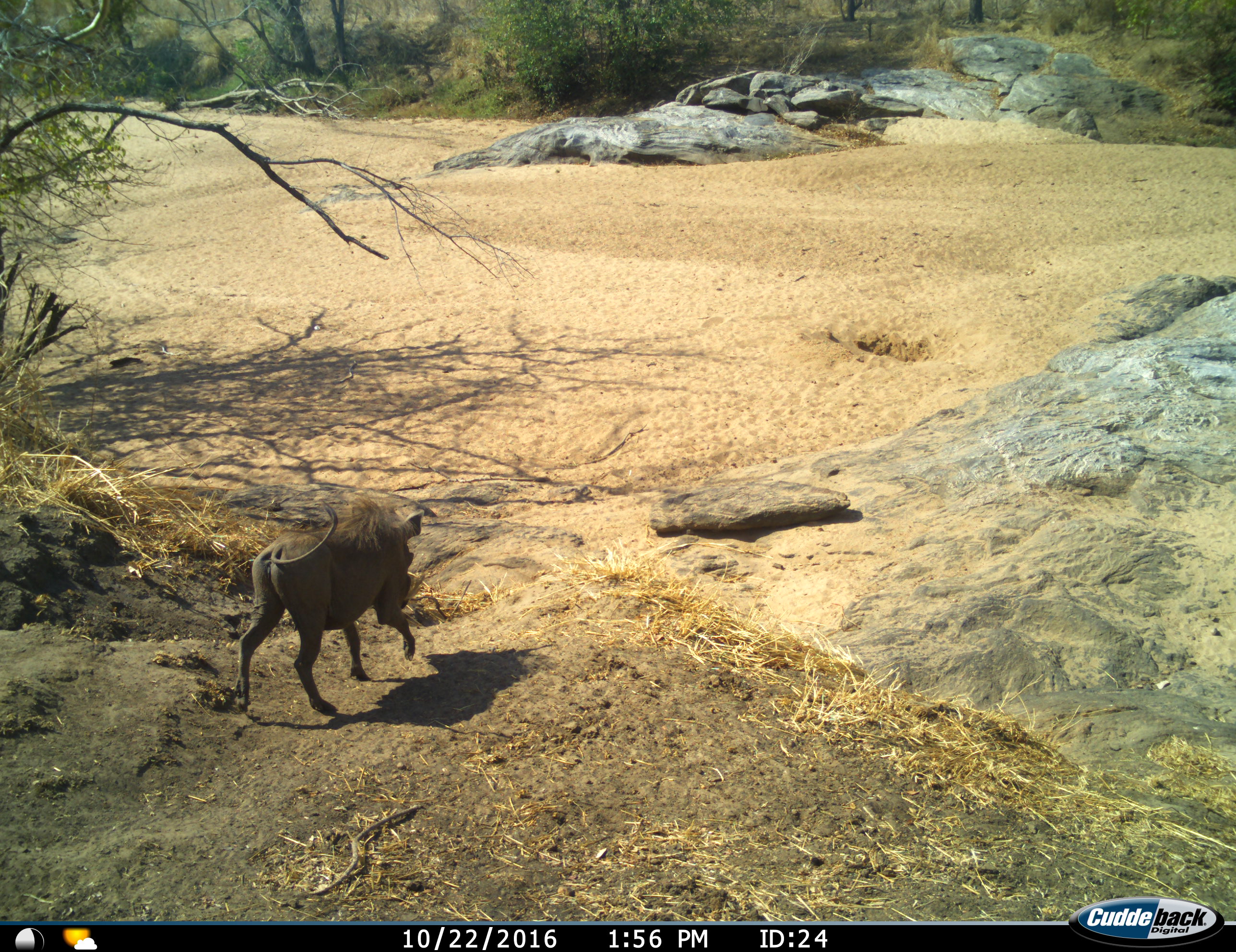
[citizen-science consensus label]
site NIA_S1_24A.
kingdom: Animalia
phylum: Chordata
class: Mammalia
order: Artiodactyla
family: Suidae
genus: Phacochoerus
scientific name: Phacochoerus africanus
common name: warthog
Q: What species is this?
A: Warthog (Phacochoerus africanus).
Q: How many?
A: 1.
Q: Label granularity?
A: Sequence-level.